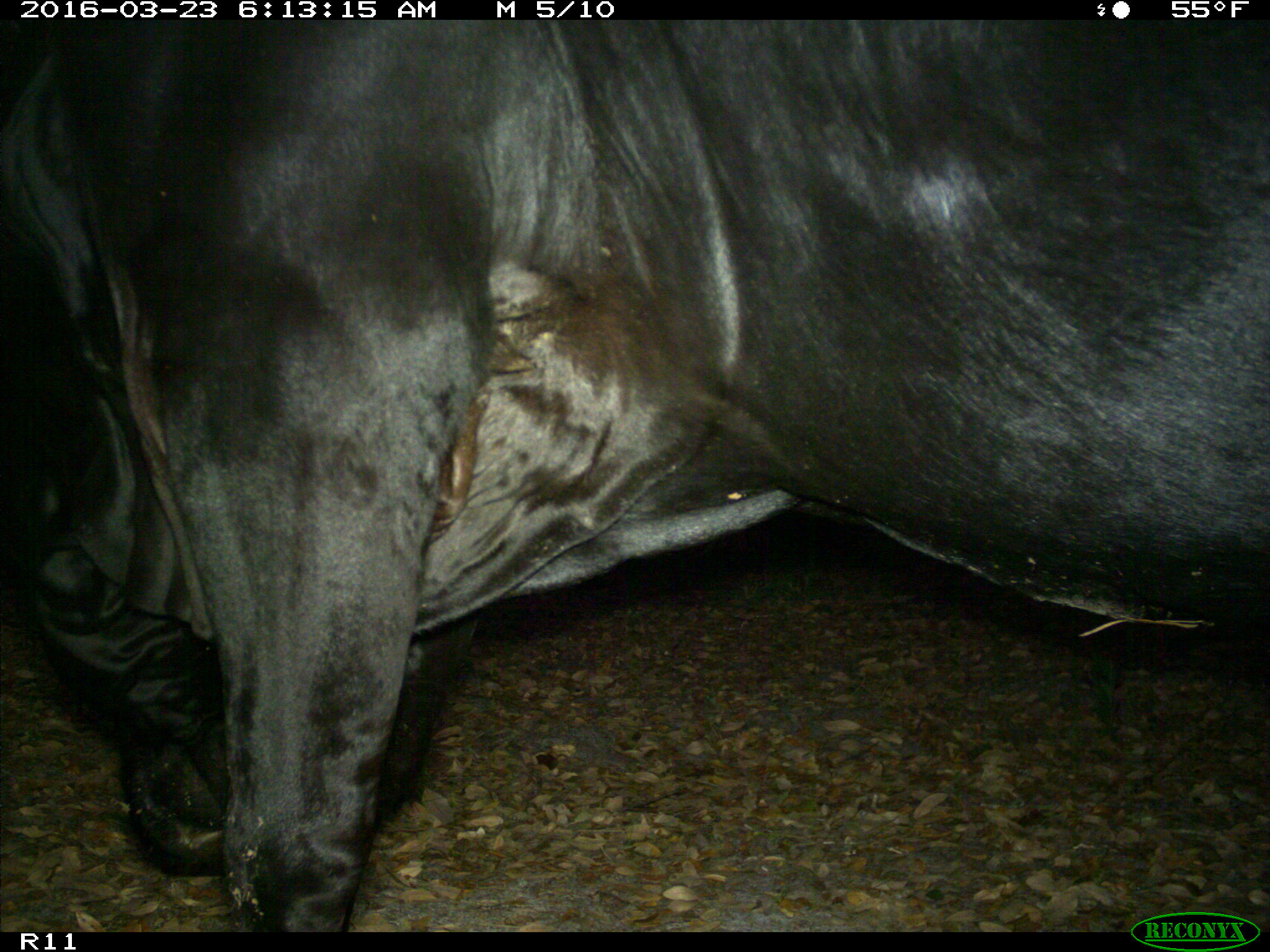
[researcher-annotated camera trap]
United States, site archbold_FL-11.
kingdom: Animalia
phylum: Chordata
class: Mammalia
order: Artiodactyla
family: Bovidae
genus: Bos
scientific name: Bos taurus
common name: domestic cow